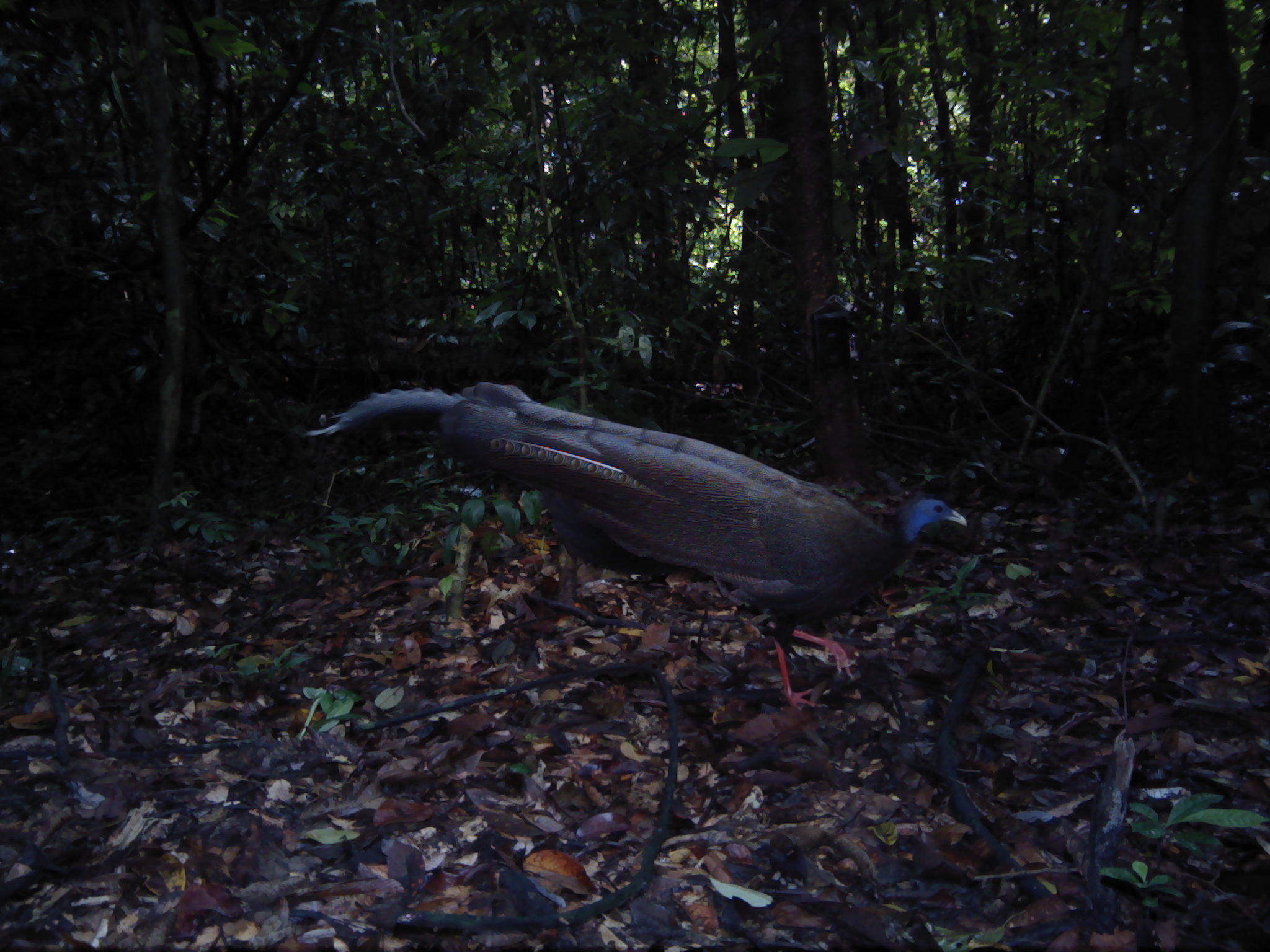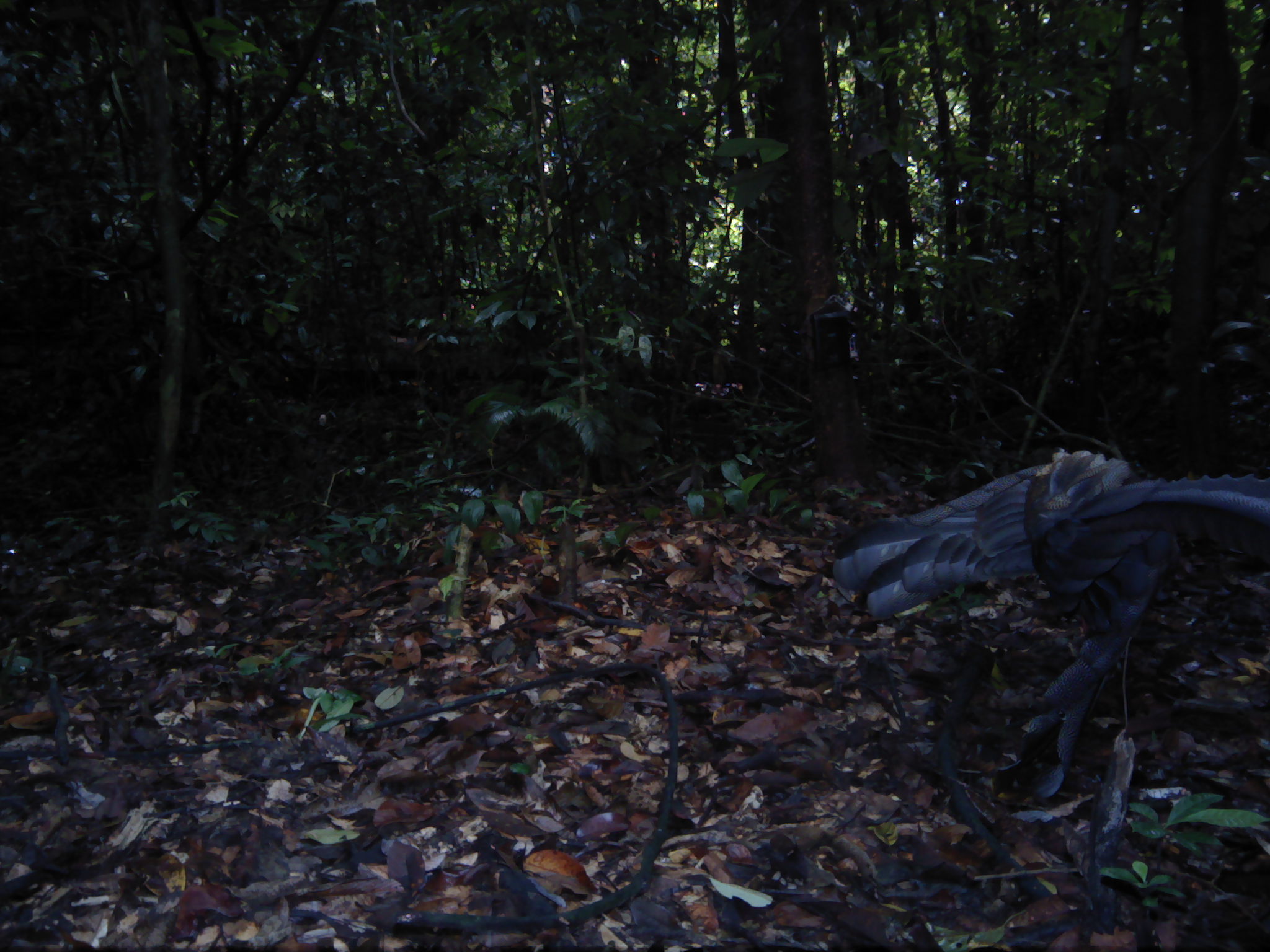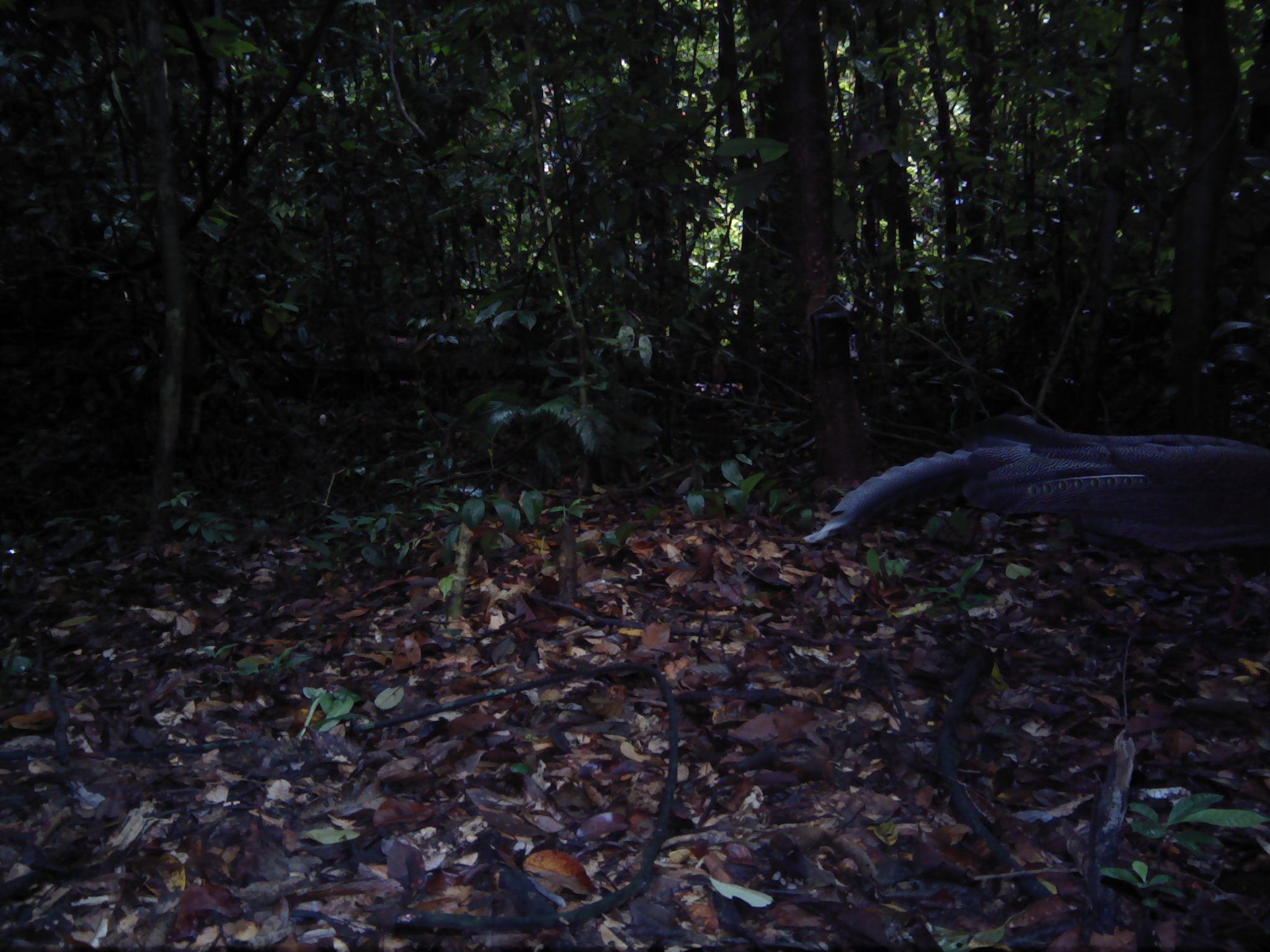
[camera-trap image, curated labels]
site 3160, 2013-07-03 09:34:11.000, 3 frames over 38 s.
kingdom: Animalia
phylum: Chordata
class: Aves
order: Galliformes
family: Phasianidae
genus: Argusianus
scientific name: Argusianus argus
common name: great argus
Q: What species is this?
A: Argusianus argus (great argus).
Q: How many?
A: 1.